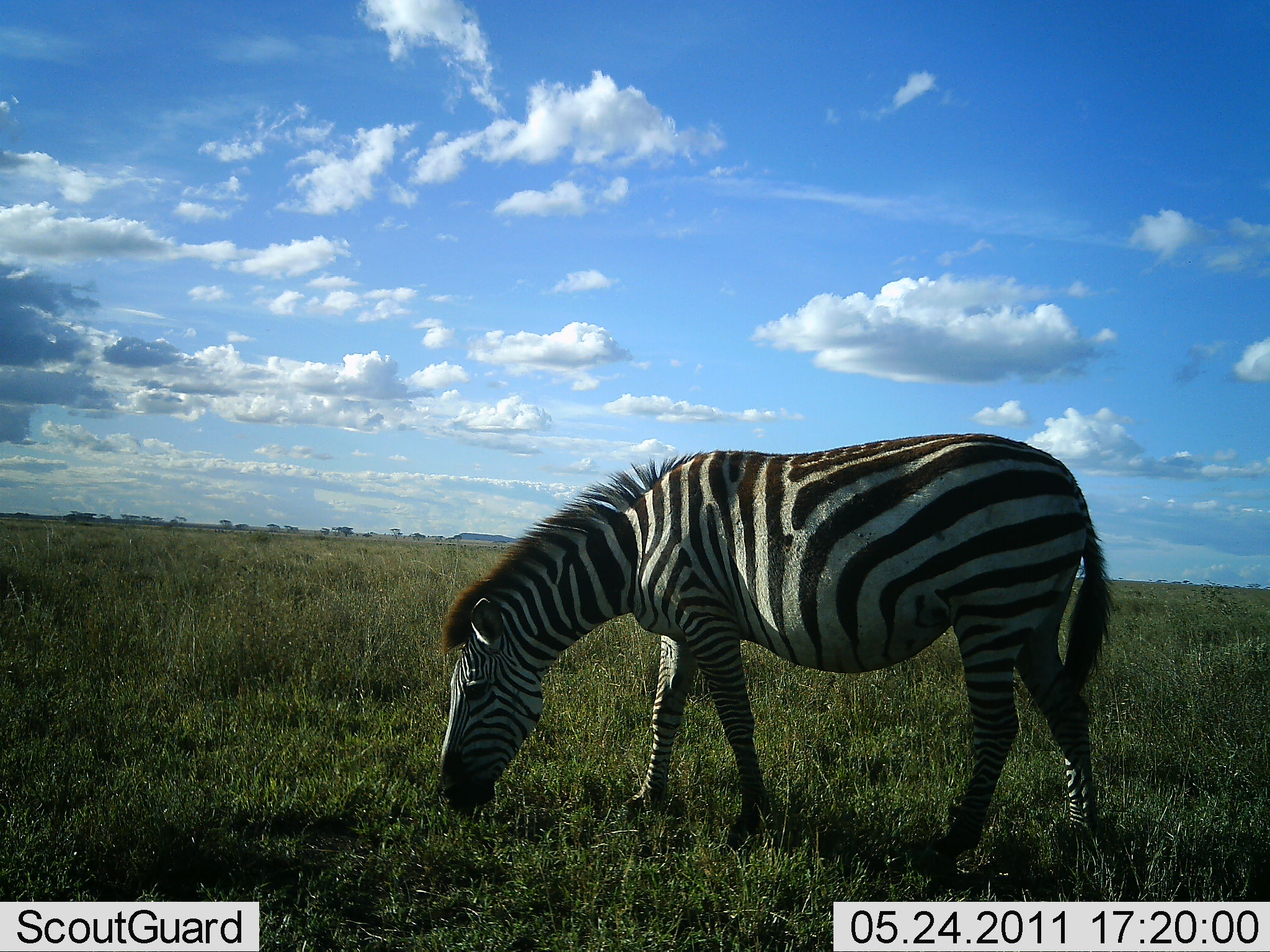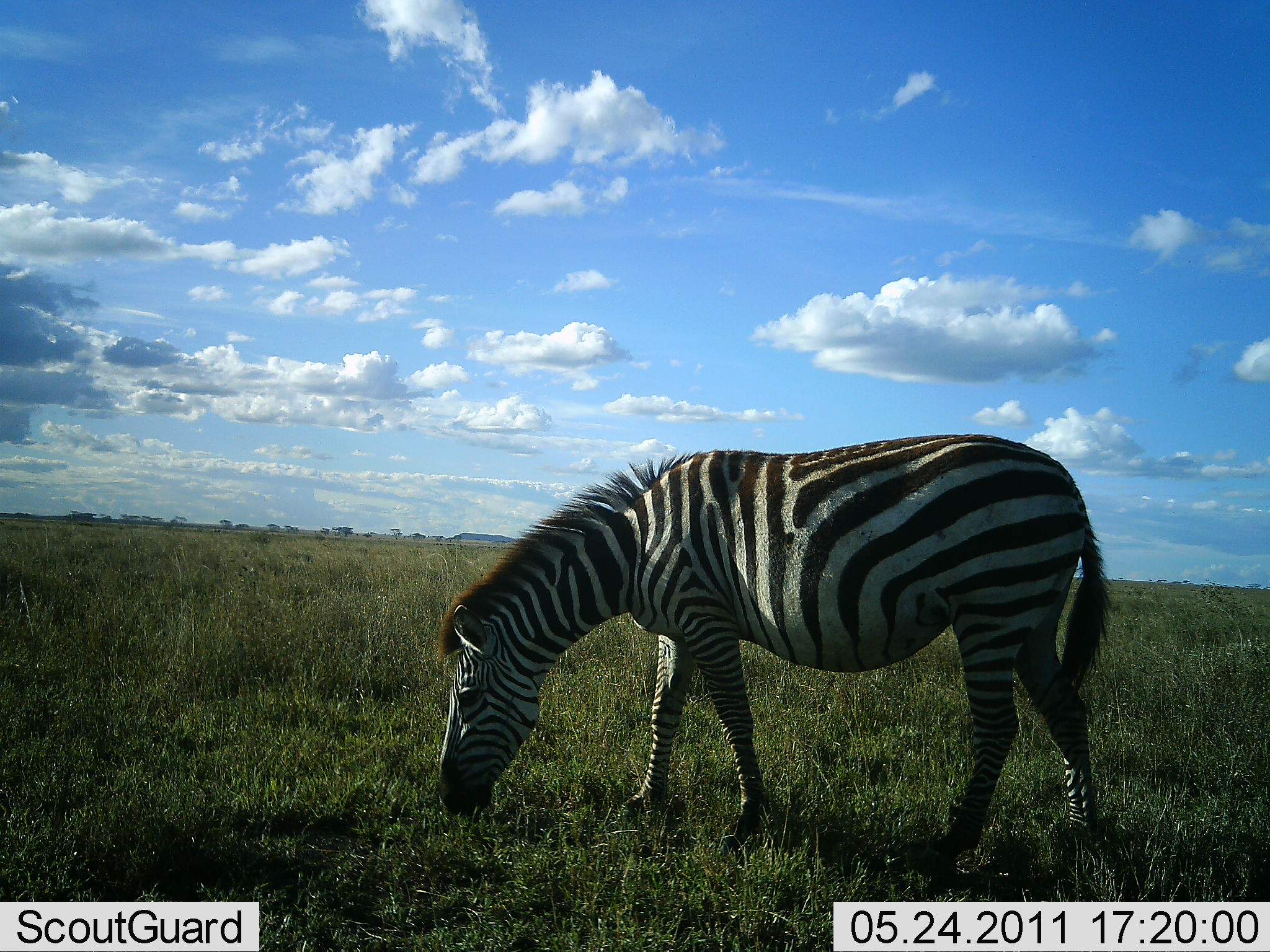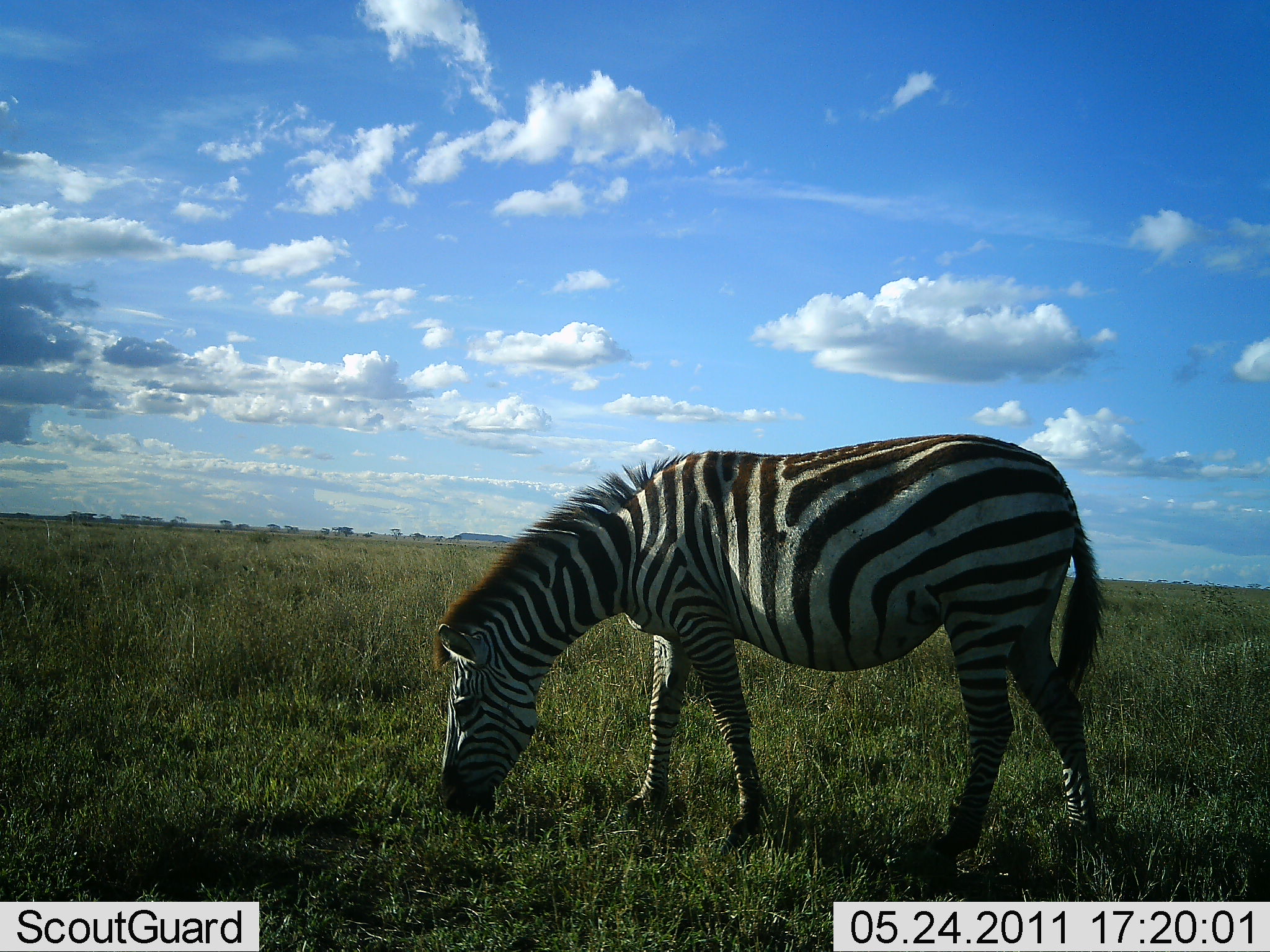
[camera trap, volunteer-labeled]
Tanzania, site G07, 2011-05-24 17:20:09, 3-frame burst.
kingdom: Animalia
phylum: Chordata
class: Mammalia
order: Perissodactyla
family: Equidae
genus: Equus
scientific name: Equus quagga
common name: plains zebra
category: zebra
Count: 1.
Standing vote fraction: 23%.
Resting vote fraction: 0%.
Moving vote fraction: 0%.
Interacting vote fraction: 0%.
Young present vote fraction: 0%.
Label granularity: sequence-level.